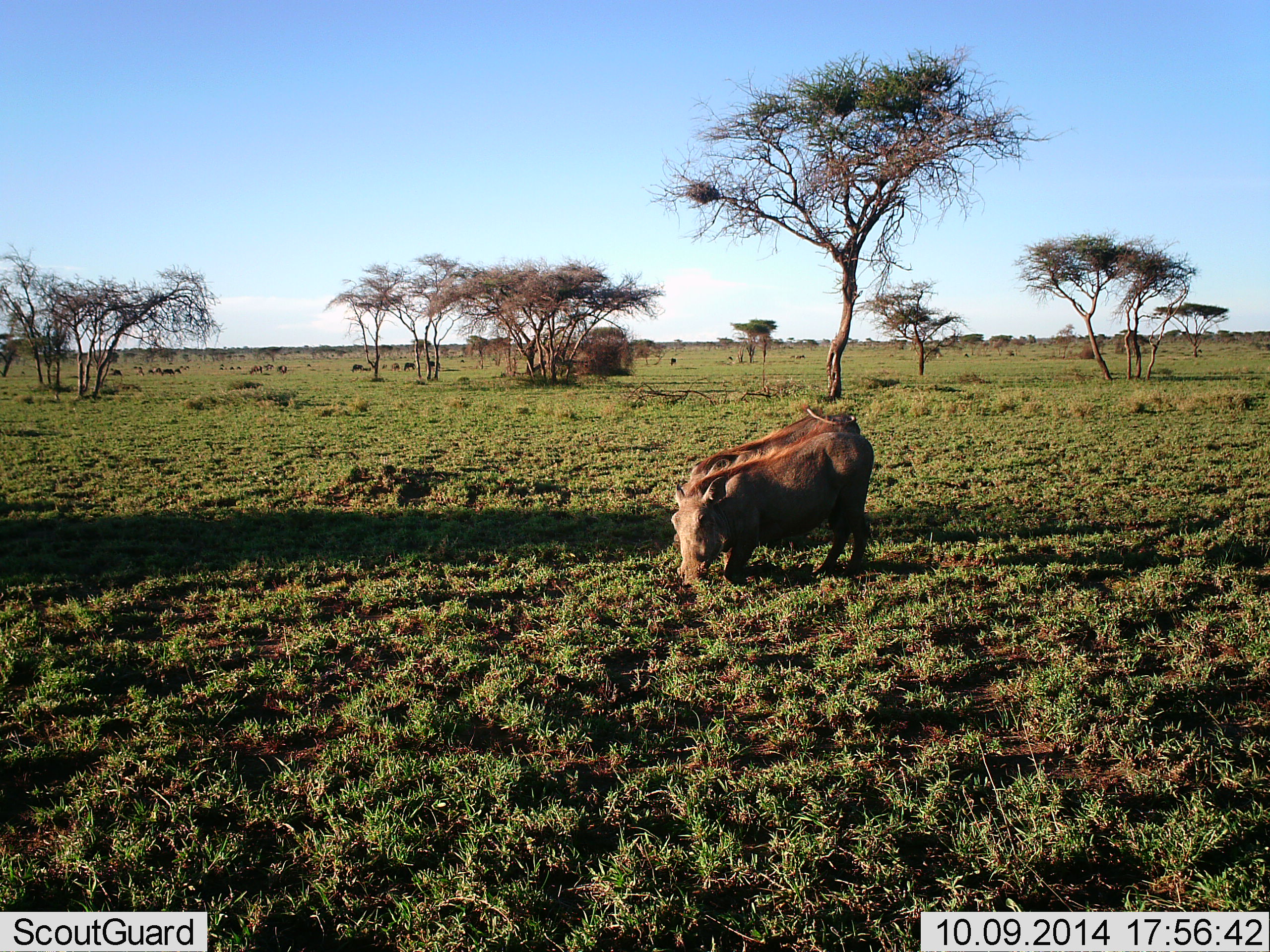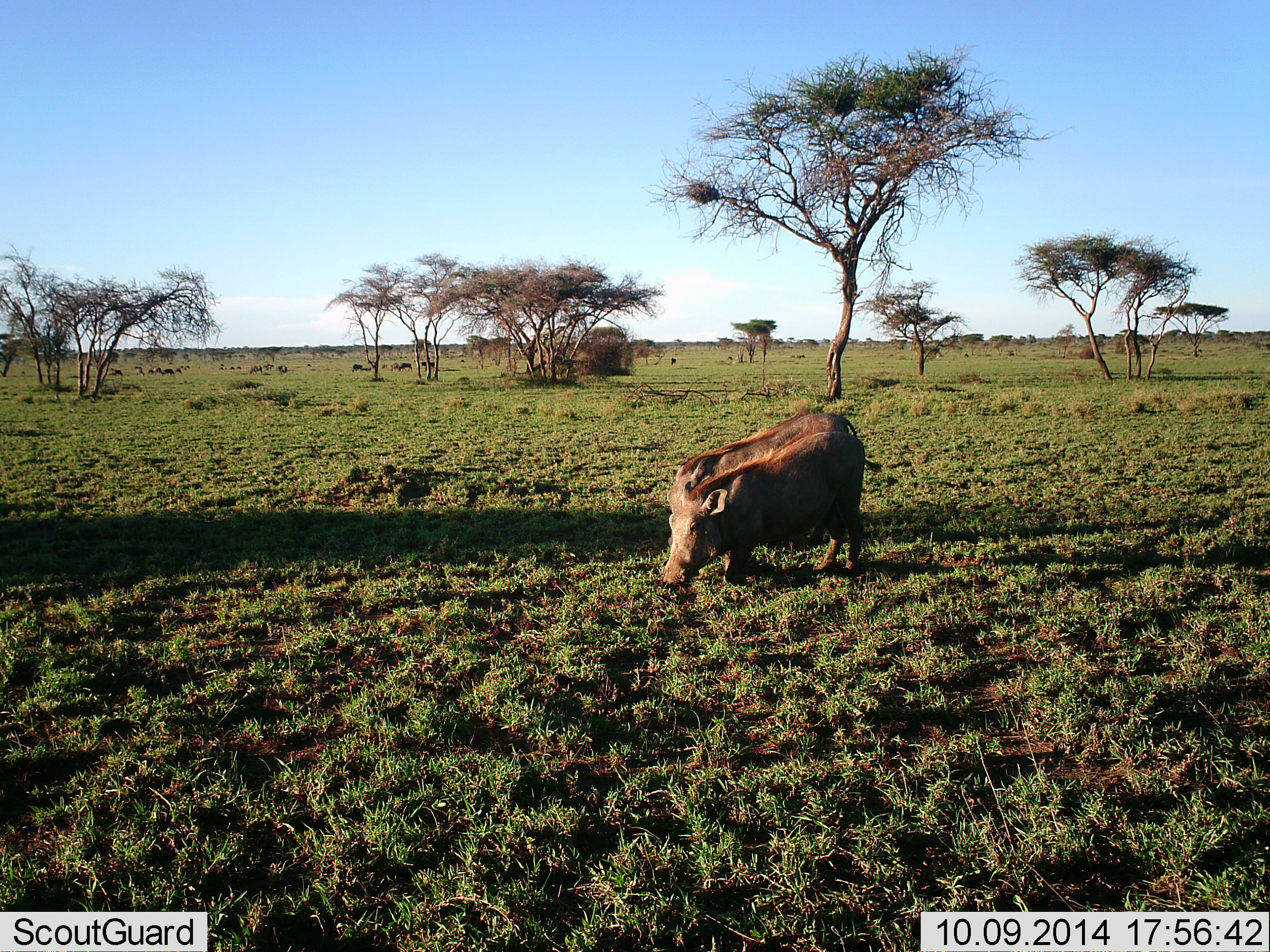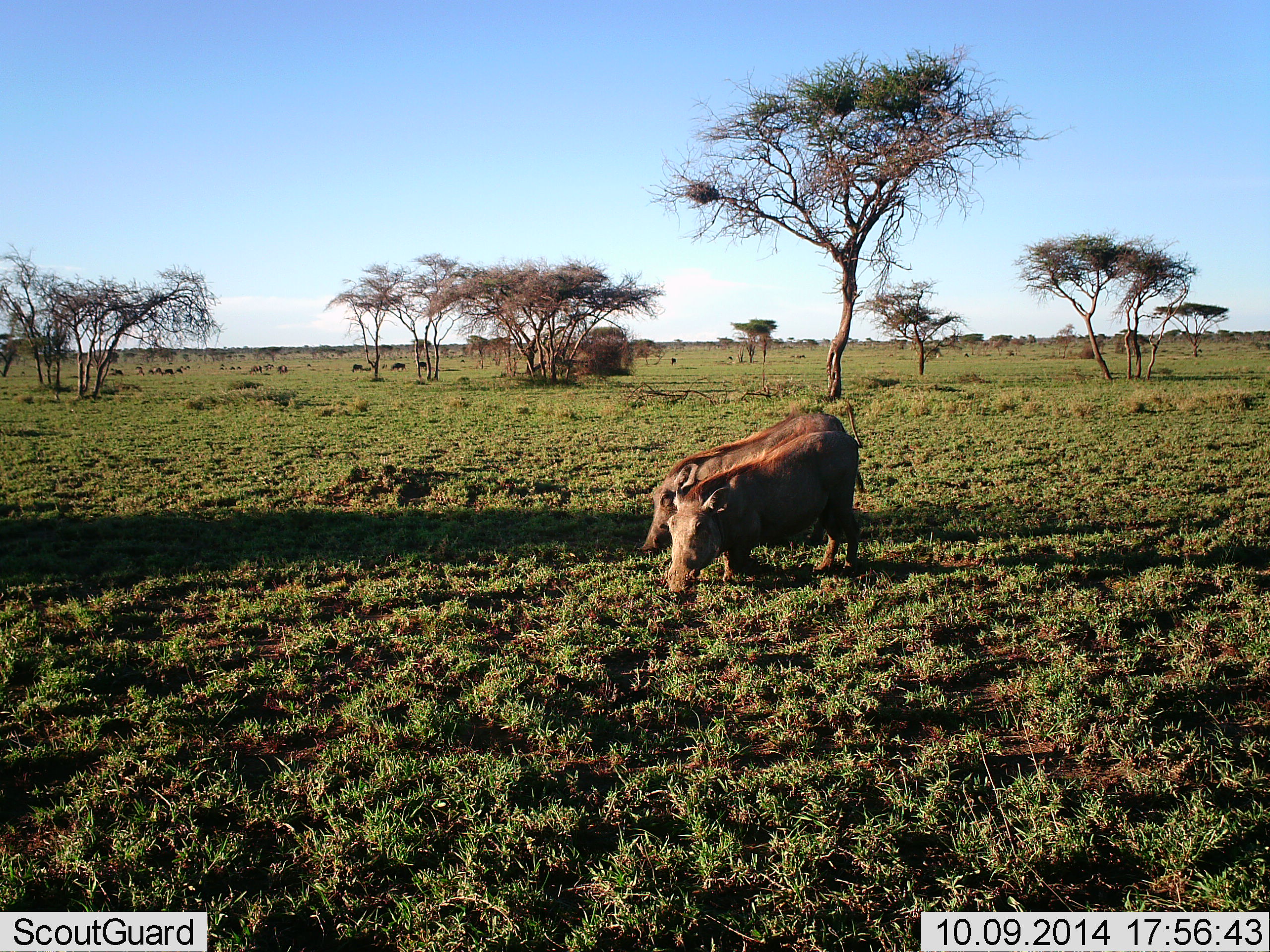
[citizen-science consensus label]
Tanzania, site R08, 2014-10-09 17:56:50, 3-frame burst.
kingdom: Animalia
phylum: Chordata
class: Mammalia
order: Artiodactyla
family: Suidae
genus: Phacochoerus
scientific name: Phacochoerus africanus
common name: warthog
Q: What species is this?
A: Warthog (Phacochoerus africanus).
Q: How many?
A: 2.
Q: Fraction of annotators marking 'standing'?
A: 0%.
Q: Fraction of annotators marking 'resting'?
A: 0%.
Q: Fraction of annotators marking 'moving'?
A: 31%.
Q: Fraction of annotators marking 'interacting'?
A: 8%.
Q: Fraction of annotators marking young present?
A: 0%.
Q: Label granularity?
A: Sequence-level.